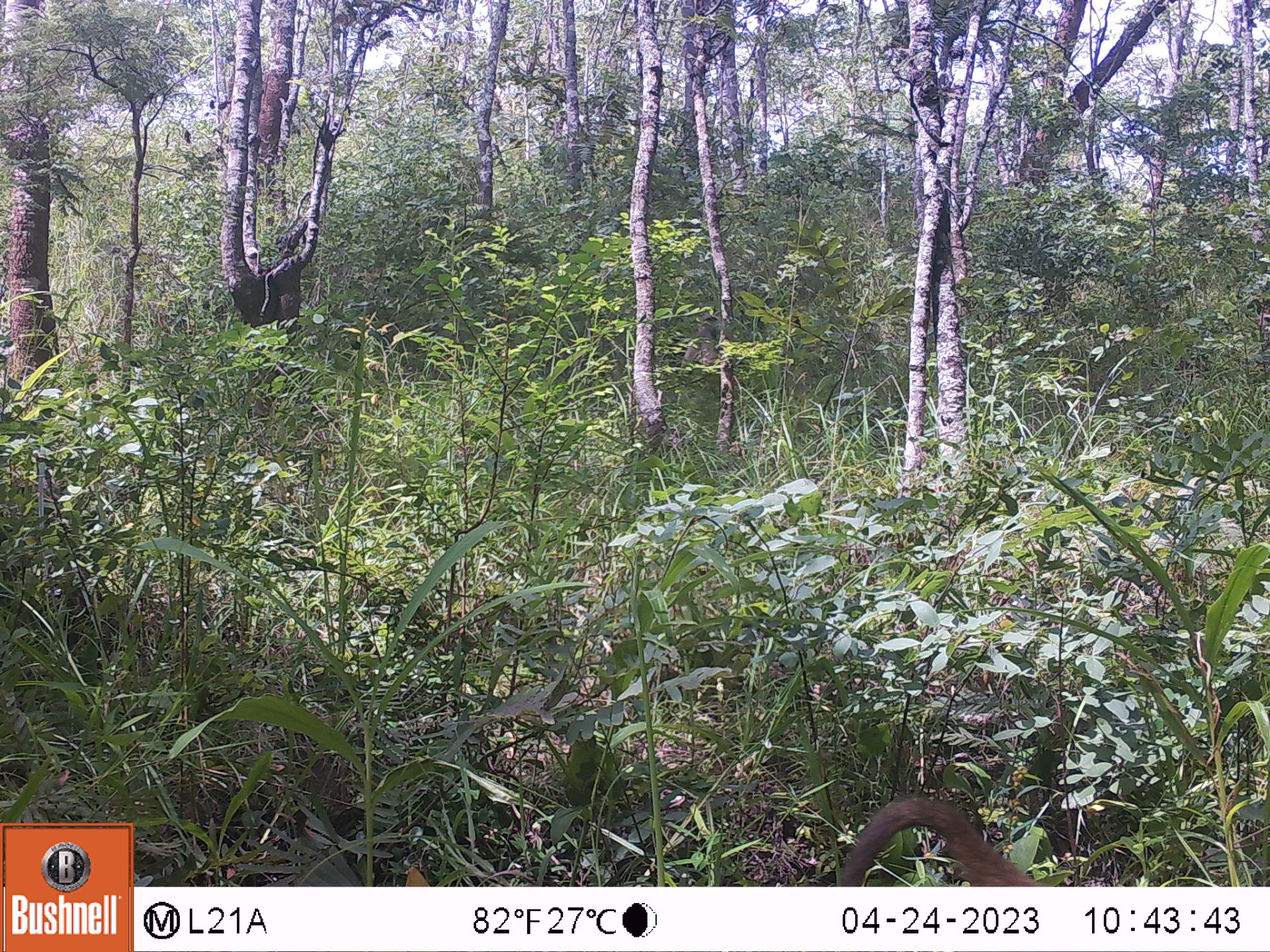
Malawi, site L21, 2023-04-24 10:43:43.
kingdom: Animalia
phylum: Chordata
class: Mammalia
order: Primates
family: Cercopithecidae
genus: Papio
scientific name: Papio cynocephalus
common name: yellow baboon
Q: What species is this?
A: Yellow baboon (Papio cynocephalus).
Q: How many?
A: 1.